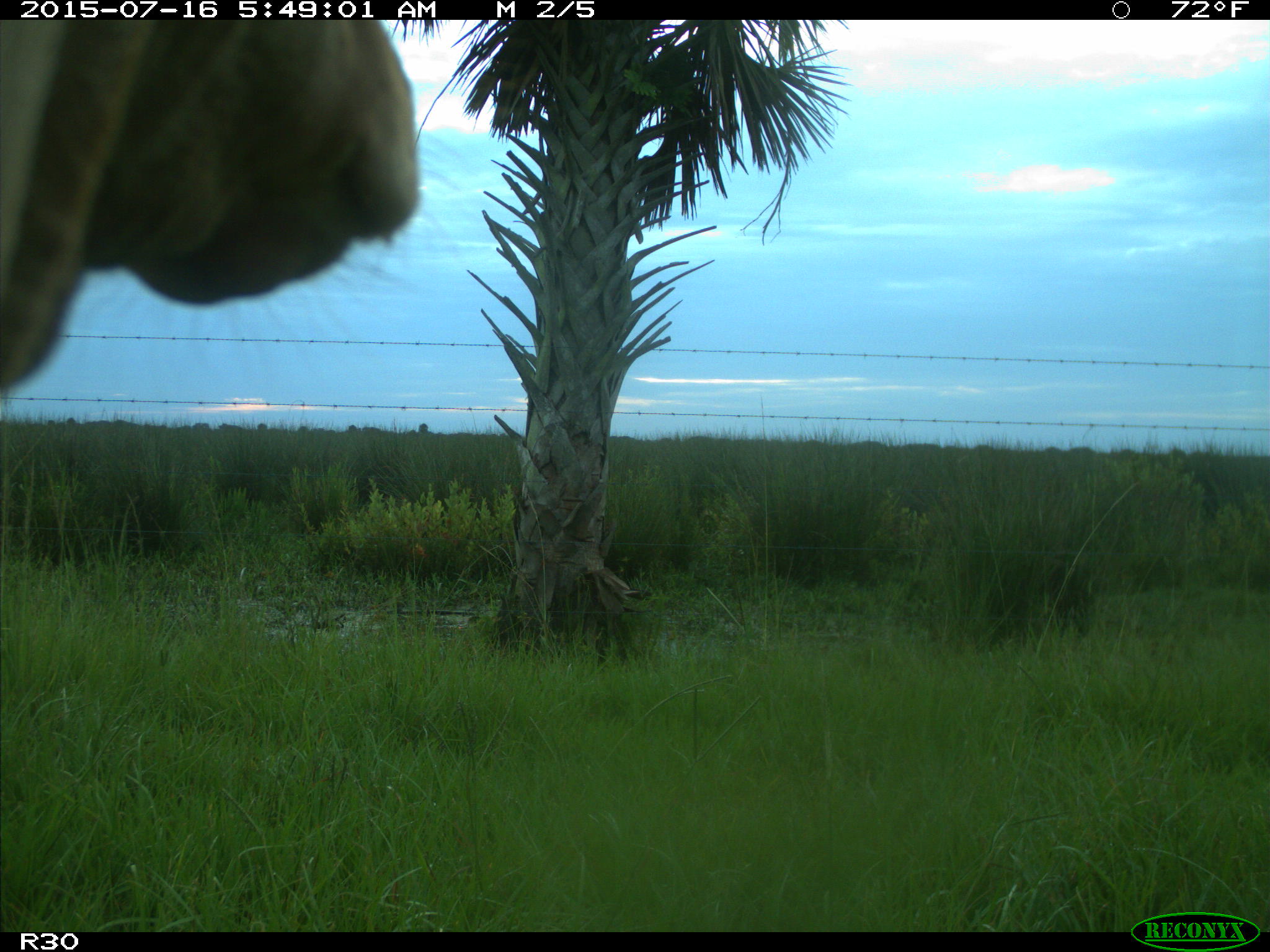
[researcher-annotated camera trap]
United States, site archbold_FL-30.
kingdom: Animalia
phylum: Chordata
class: Mammalia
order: Artiodactyla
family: Bovidae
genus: Bos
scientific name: Bos taurus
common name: domestic cow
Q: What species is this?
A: Bos taurus (domestic cow).